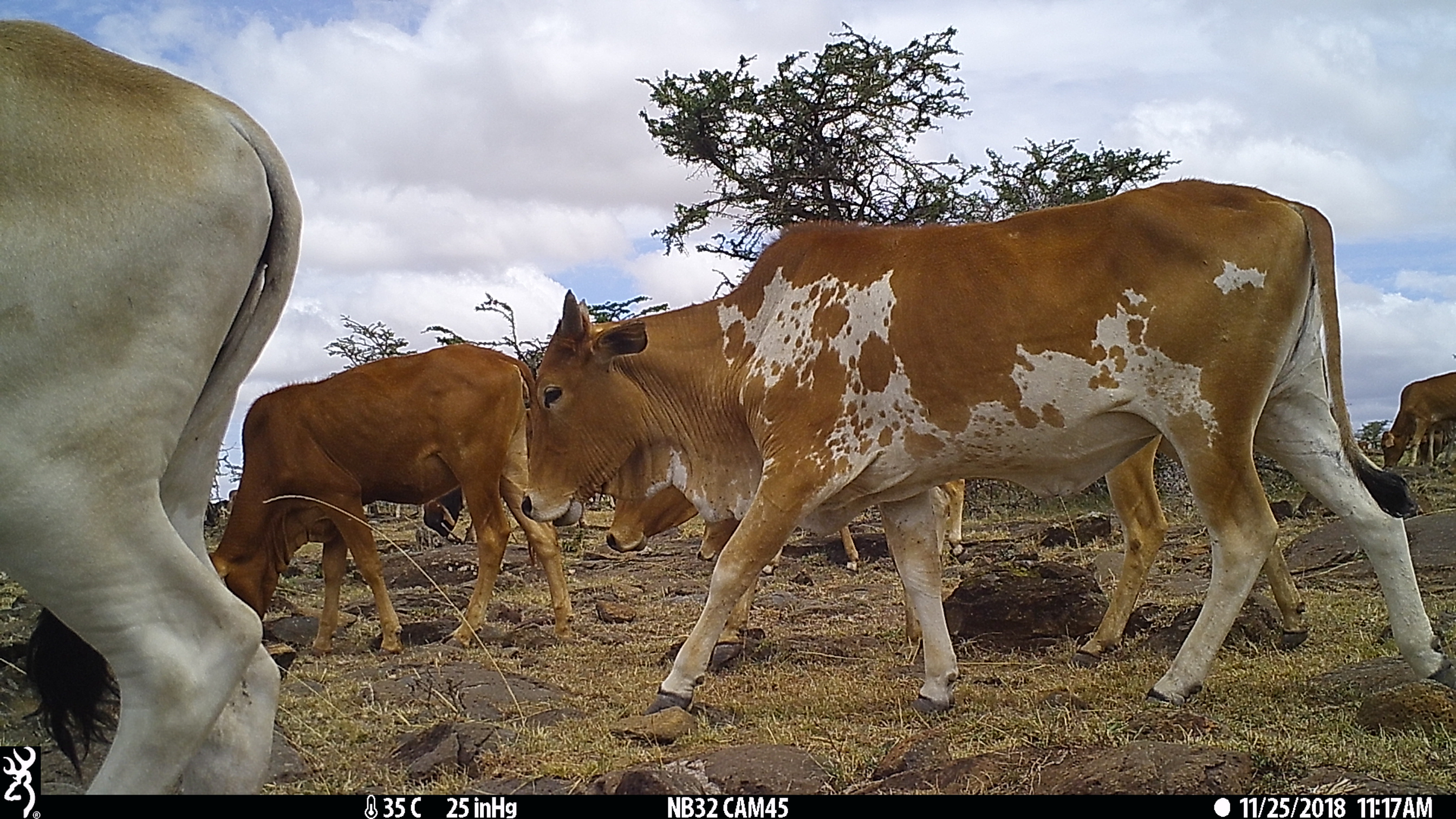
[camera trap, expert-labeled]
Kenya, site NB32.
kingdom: Animalia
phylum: Chordata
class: Mammalia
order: Artiodactyla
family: Bovidae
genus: Bos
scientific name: Bos taurus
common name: cattle